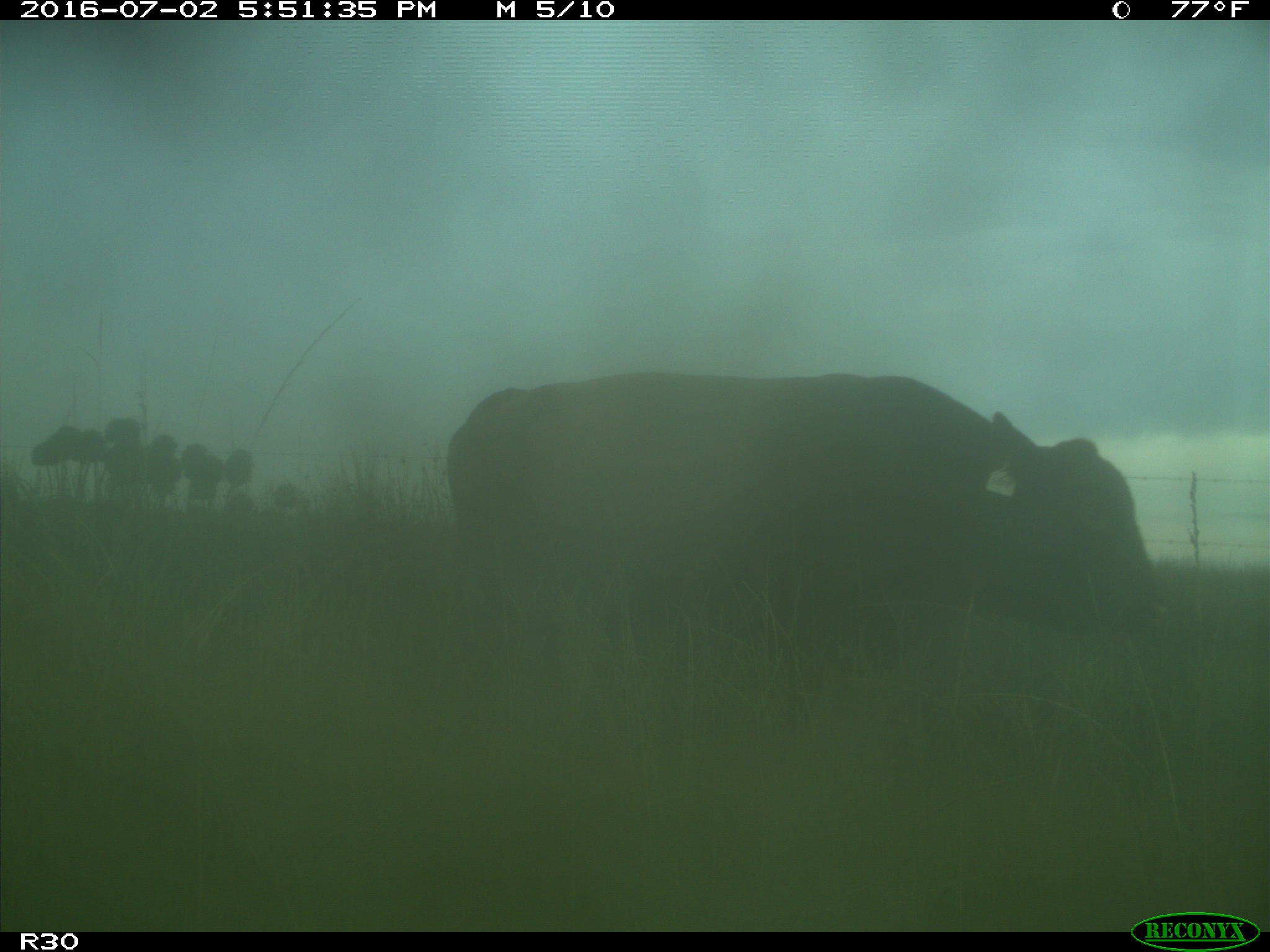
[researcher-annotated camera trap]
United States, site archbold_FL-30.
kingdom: Animalia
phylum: Chordata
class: Mammalia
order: Artiodactyla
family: Bovidae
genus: Bos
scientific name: Bos taurus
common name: domestic cow